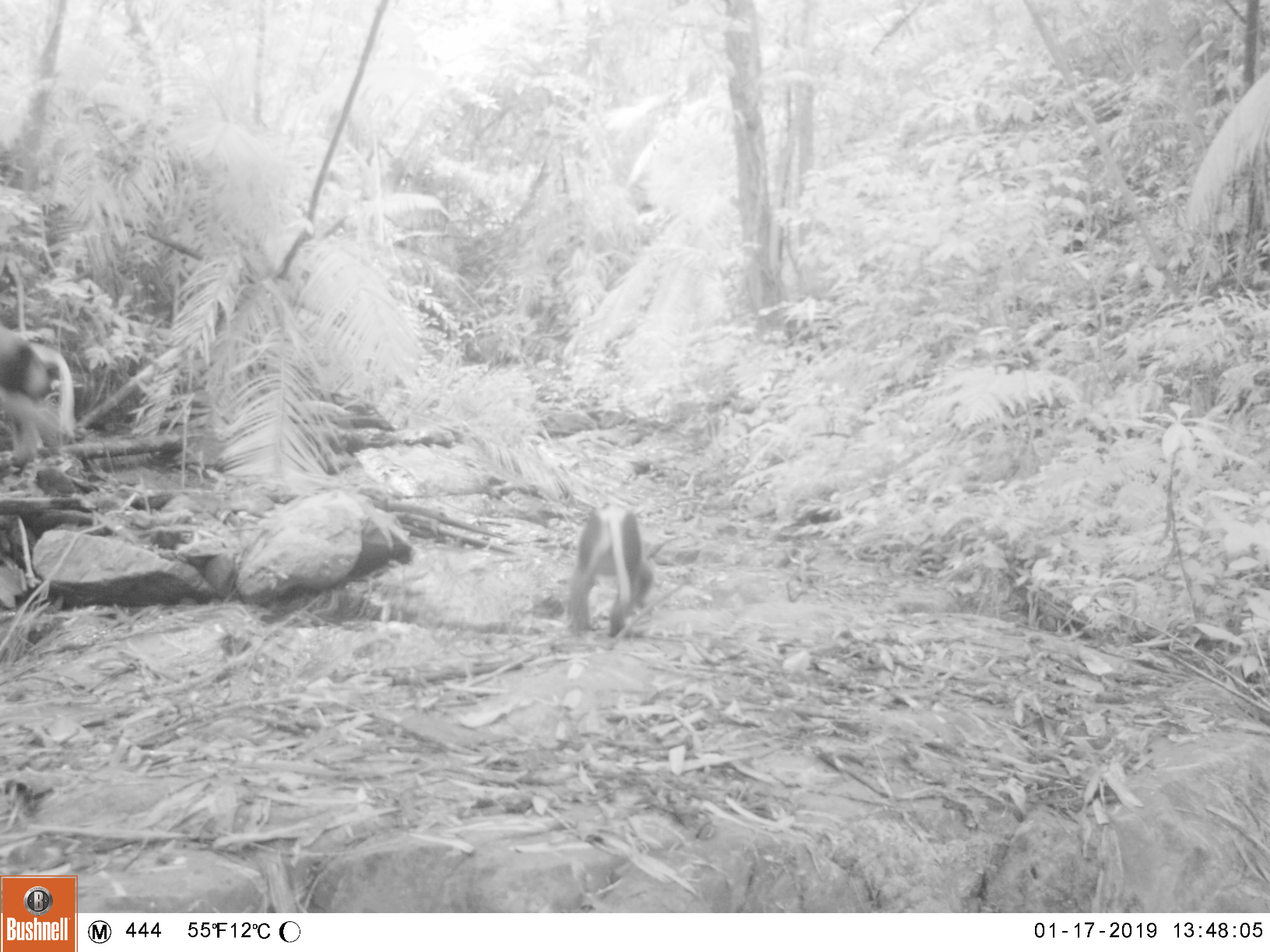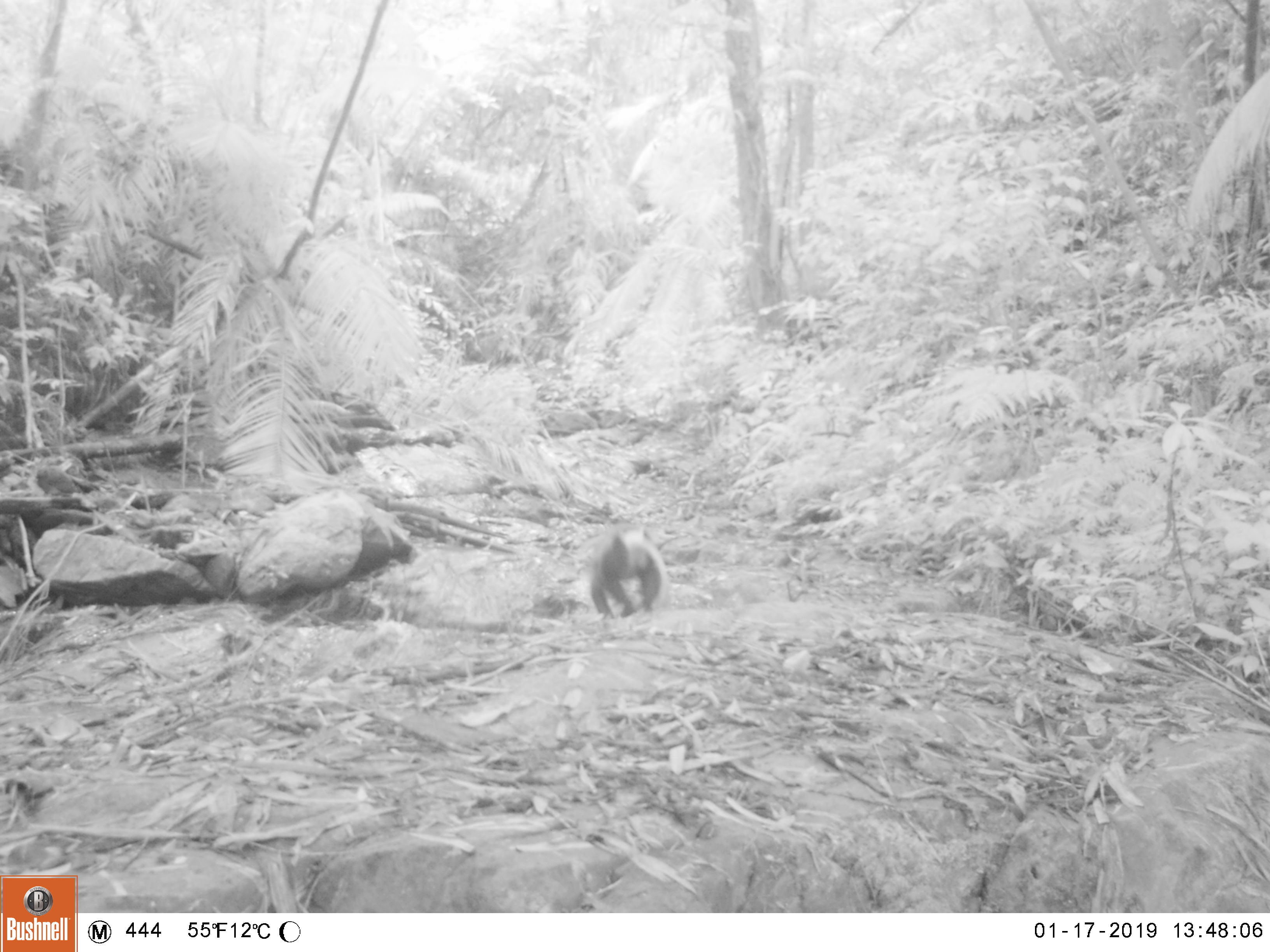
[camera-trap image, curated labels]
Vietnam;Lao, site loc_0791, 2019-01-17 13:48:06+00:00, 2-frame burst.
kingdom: Animalia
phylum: Chordata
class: Mammalia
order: Primates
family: Cercopithecidae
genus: Pygathrix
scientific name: Pygathrix nemaeus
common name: red-shanked douc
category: red shanked douc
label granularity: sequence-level